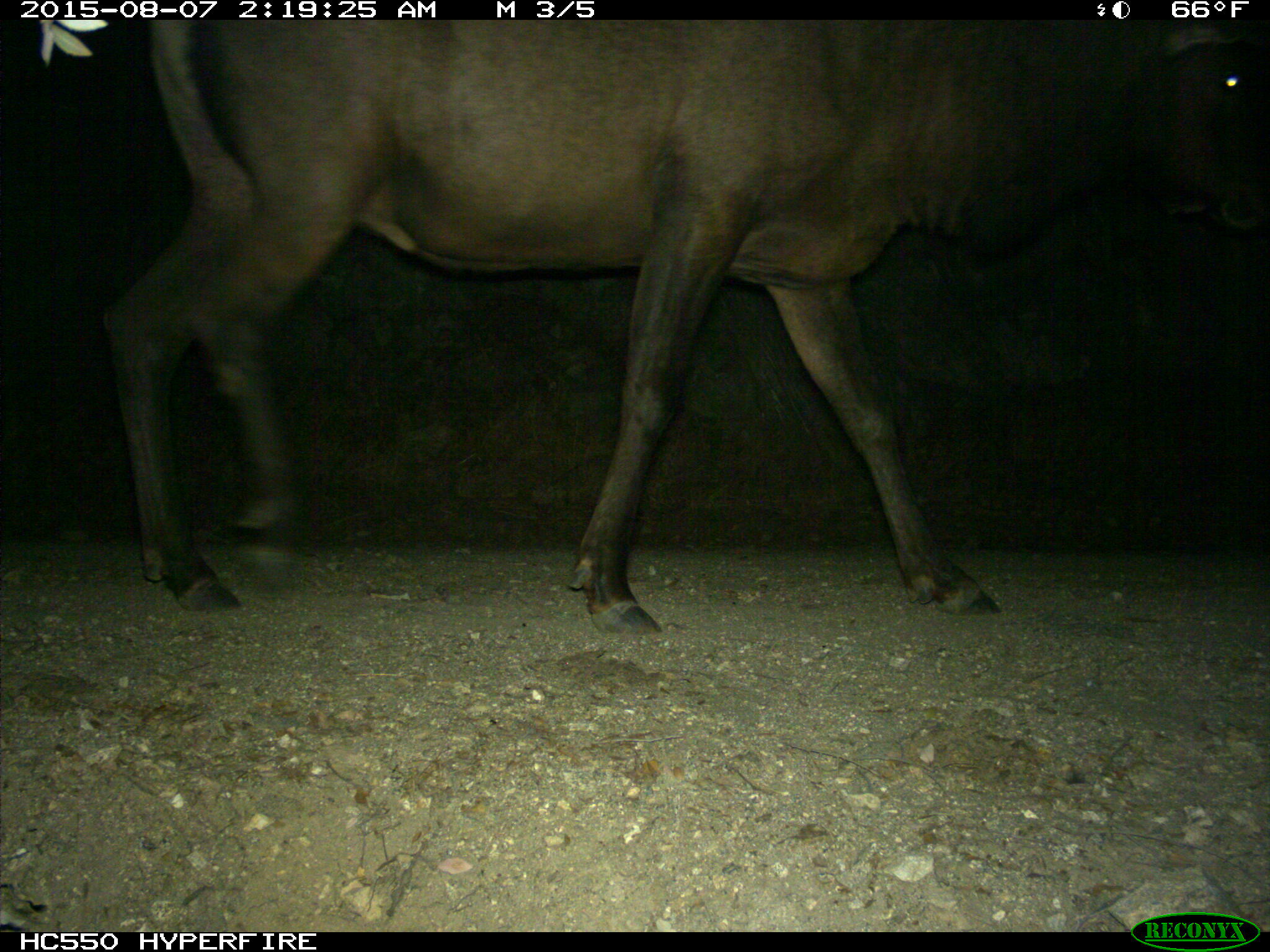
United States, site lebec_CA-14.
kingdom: Animalia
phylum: Chordata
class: Mammalia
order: Artiodactyla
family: Cervidae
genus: Cervus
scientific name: Cervus canadensis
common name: elk